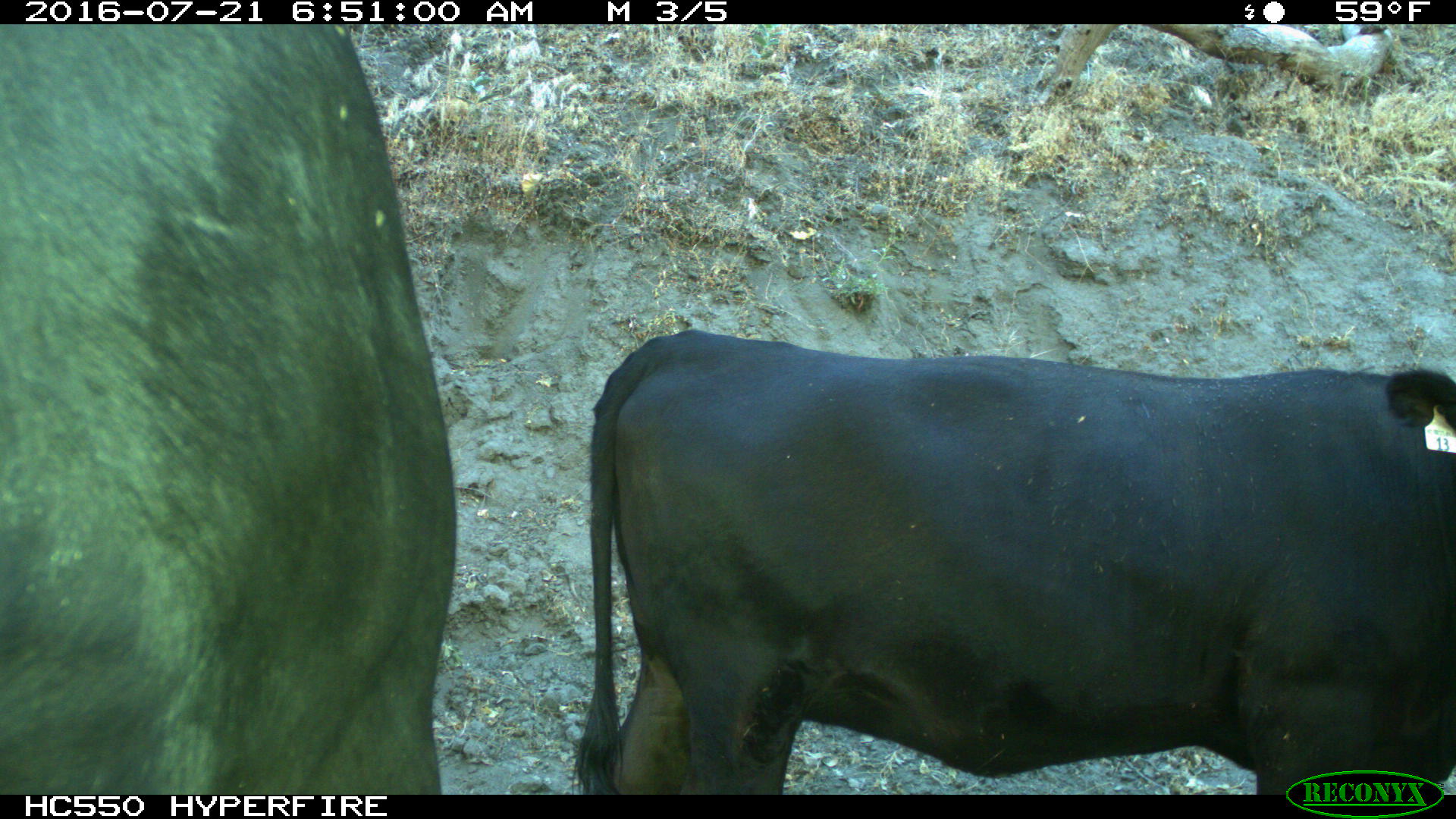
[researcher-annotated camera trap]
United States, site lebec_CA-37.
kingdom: Animalia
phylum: Chordata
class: Mammalia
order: Artiodactyla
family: Bovidae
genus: Bos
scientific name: Bos taurus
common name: domestic cow